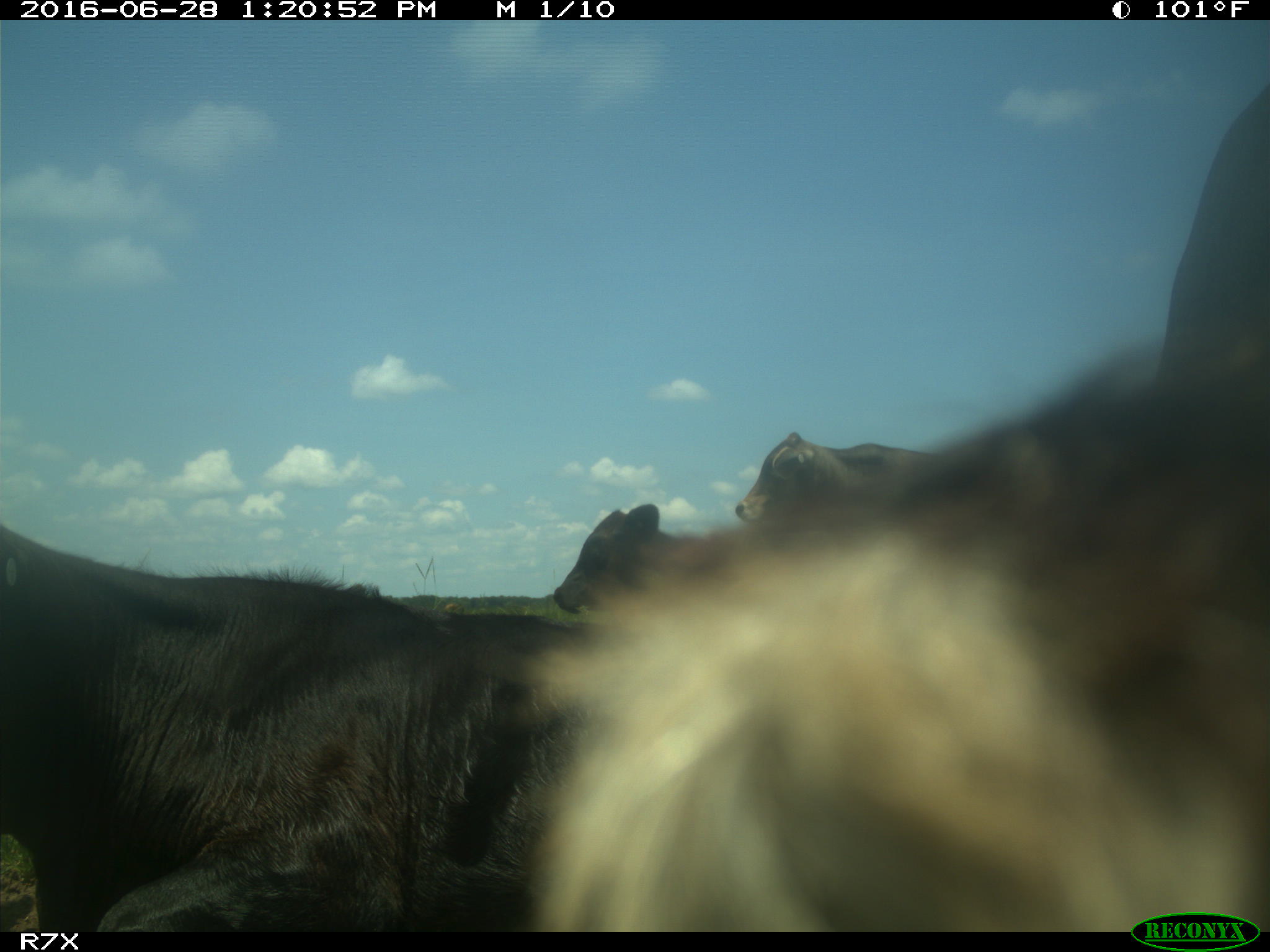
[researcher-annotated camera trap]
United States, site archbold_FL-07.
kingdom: Animalia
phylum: Chordata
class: Mammalia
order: Artiodactyla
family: Bovidae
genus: Bos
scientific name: Bos taurus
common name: domestic cow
Bos taurus (domestic cow).